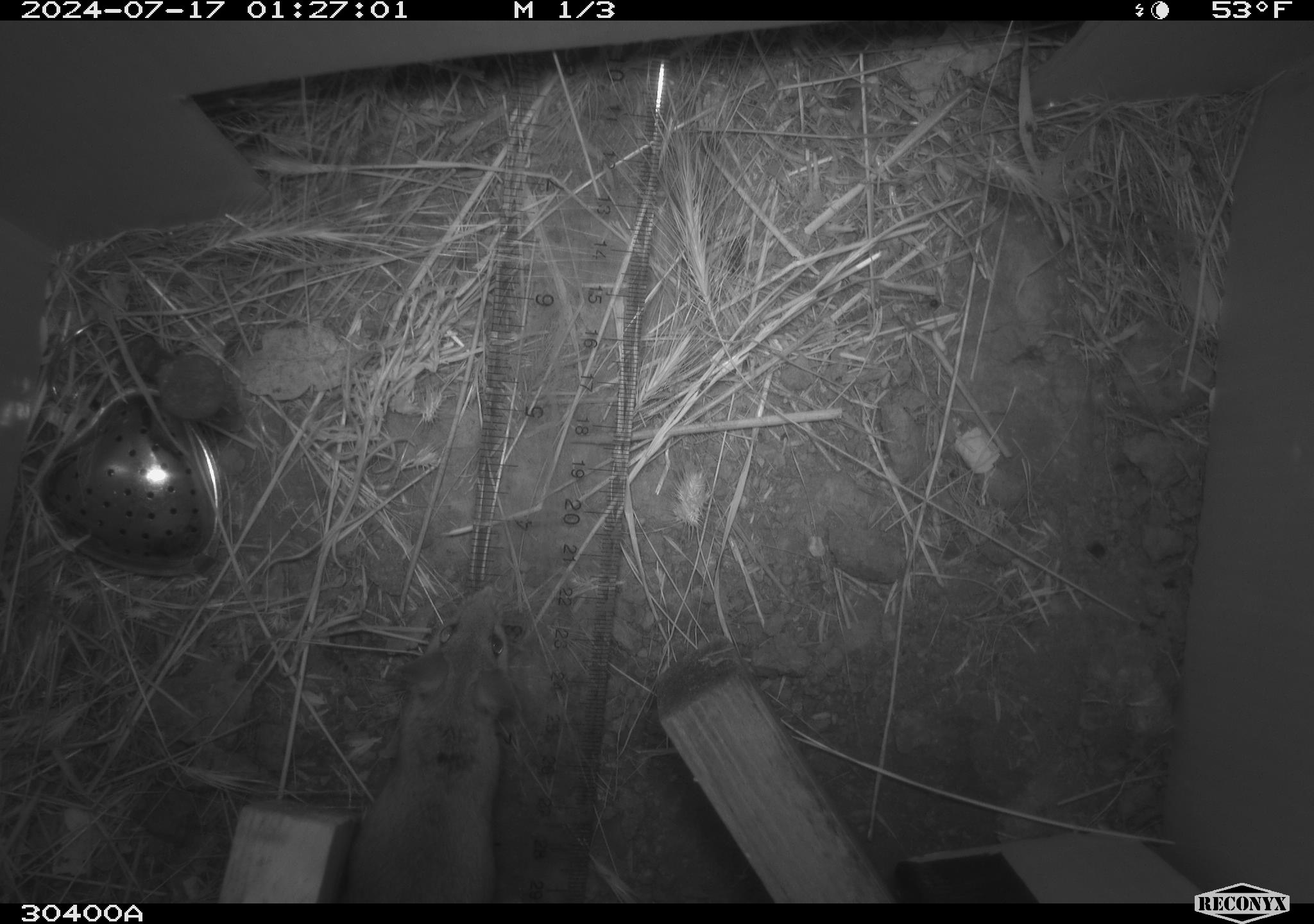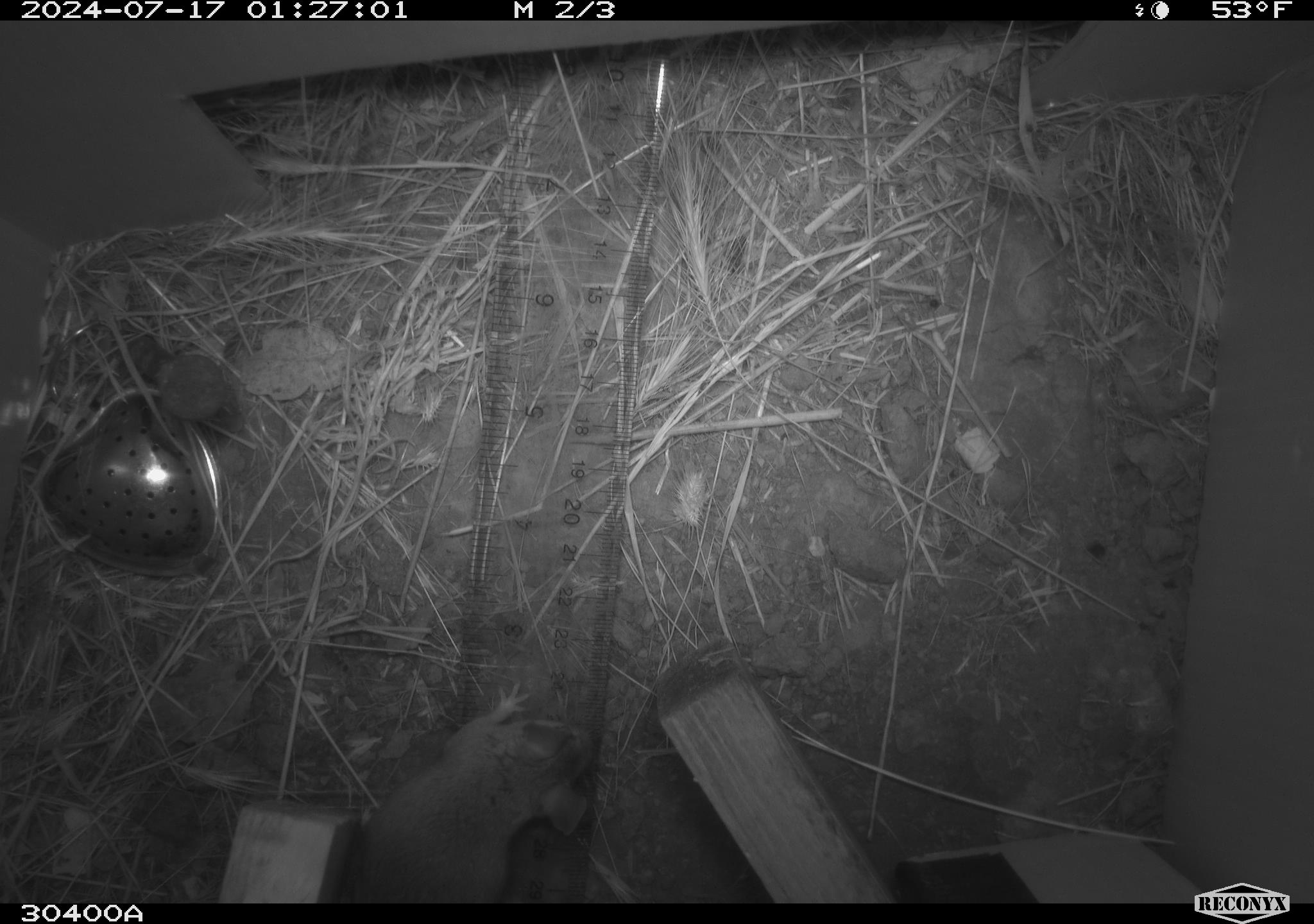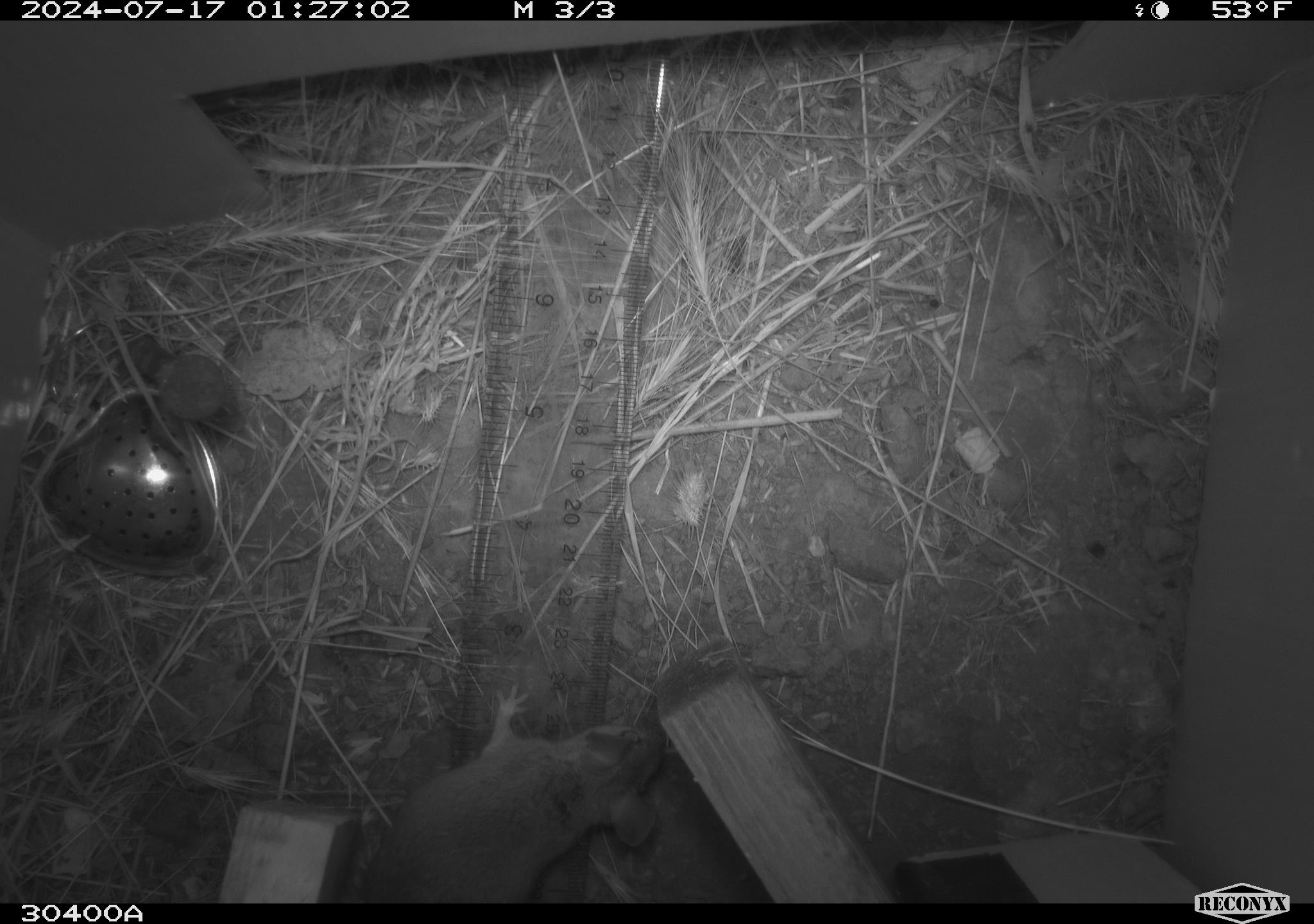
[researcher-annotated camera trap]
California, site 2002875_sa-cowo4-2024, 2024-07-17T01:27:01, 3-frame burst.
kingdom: Animalia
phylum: Chordata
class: Mammalia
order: Rodentia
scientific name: Rodentia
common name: mouse species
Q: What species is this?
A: Mouse species (Rodentia).